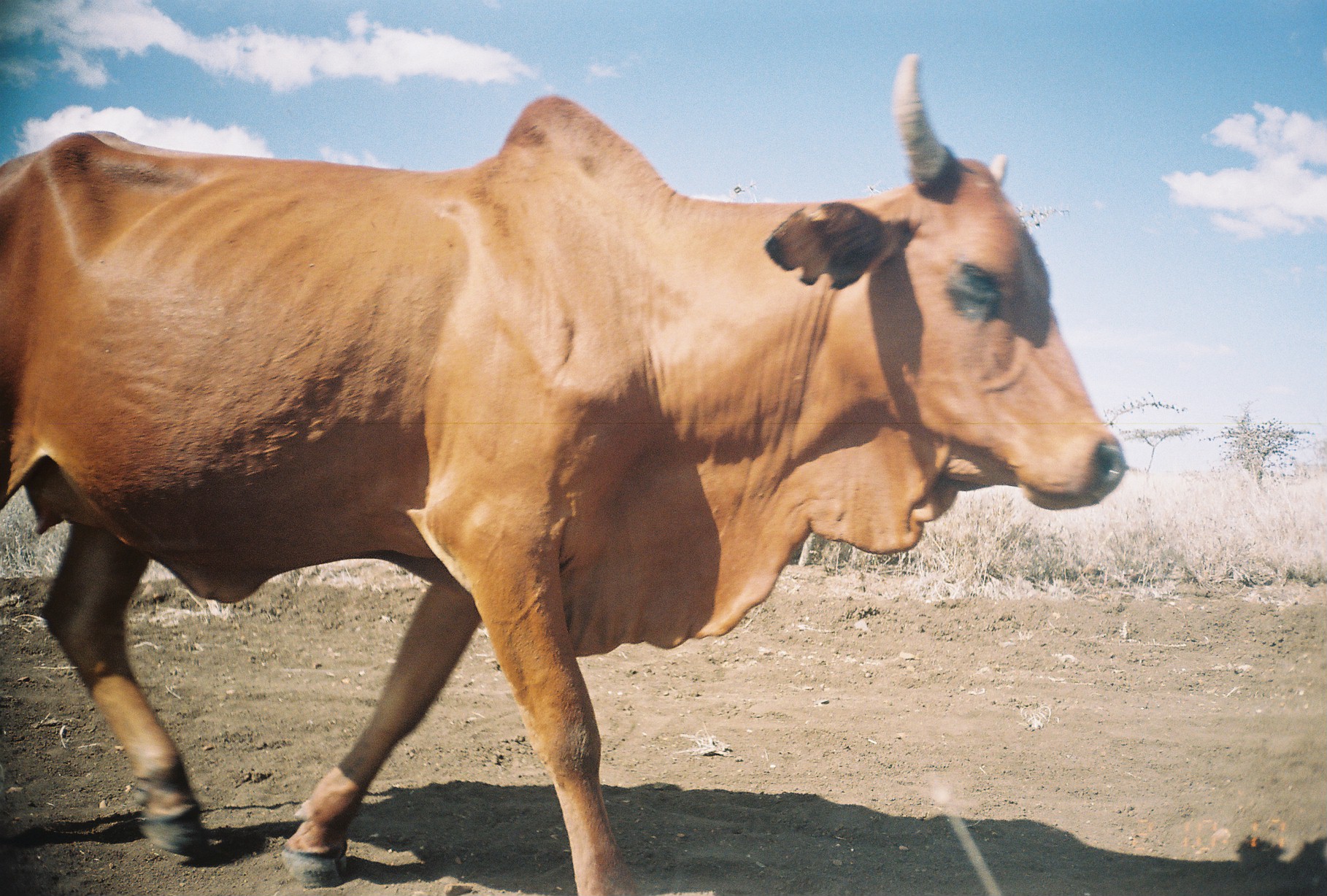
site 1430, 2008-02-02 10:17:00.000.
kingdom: Animalia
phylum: Chordata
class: Mammalia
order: Artiodactyla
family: Bovidae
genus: Bos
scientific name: Bos taurus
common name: domestic cattle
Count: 1.